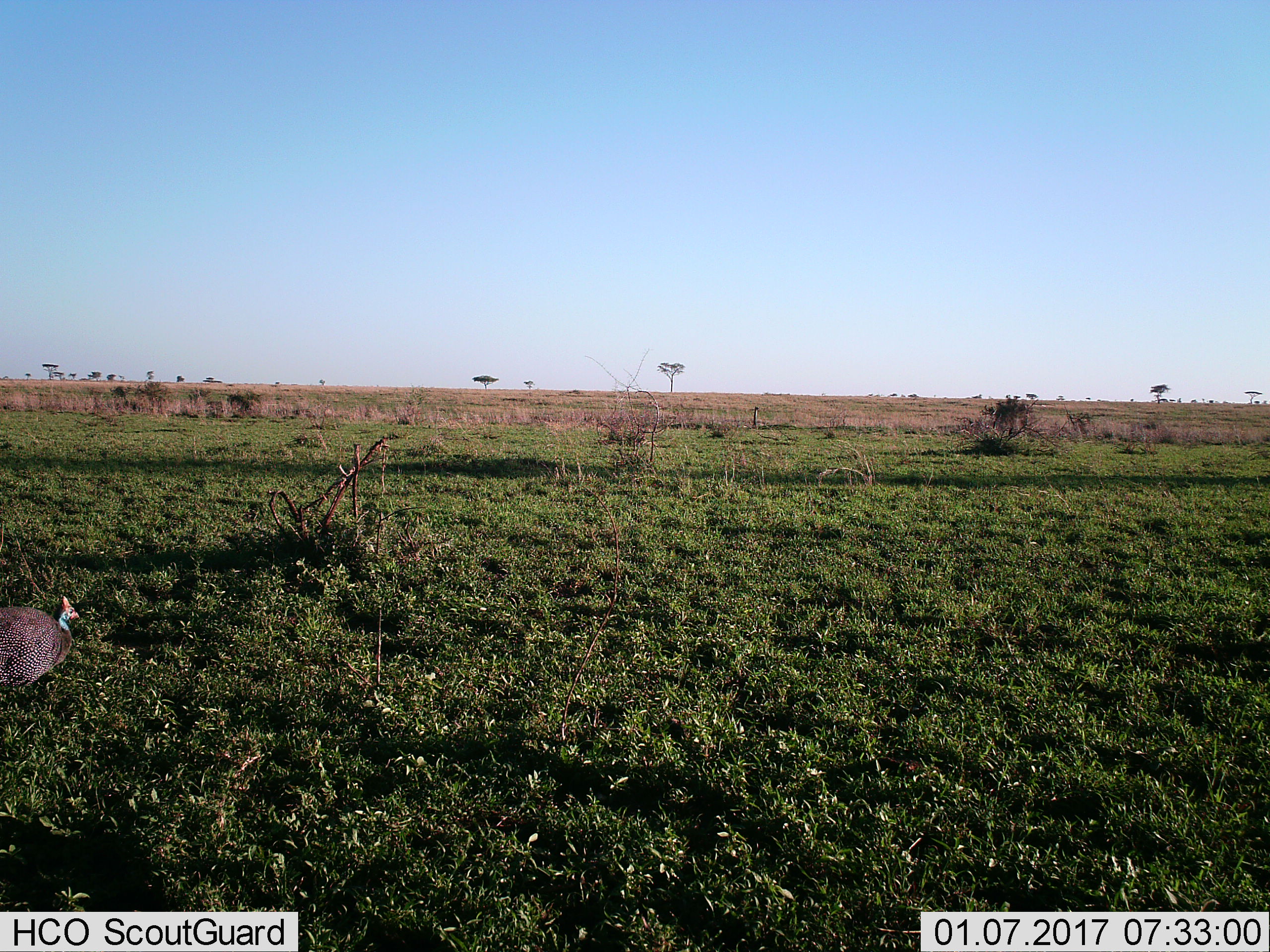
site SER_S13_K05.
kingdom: Animalia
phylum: Chordata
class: Aves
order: Galliformes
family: Numididae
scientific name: Numididae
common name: guineafowl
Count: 1.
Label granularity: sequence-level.